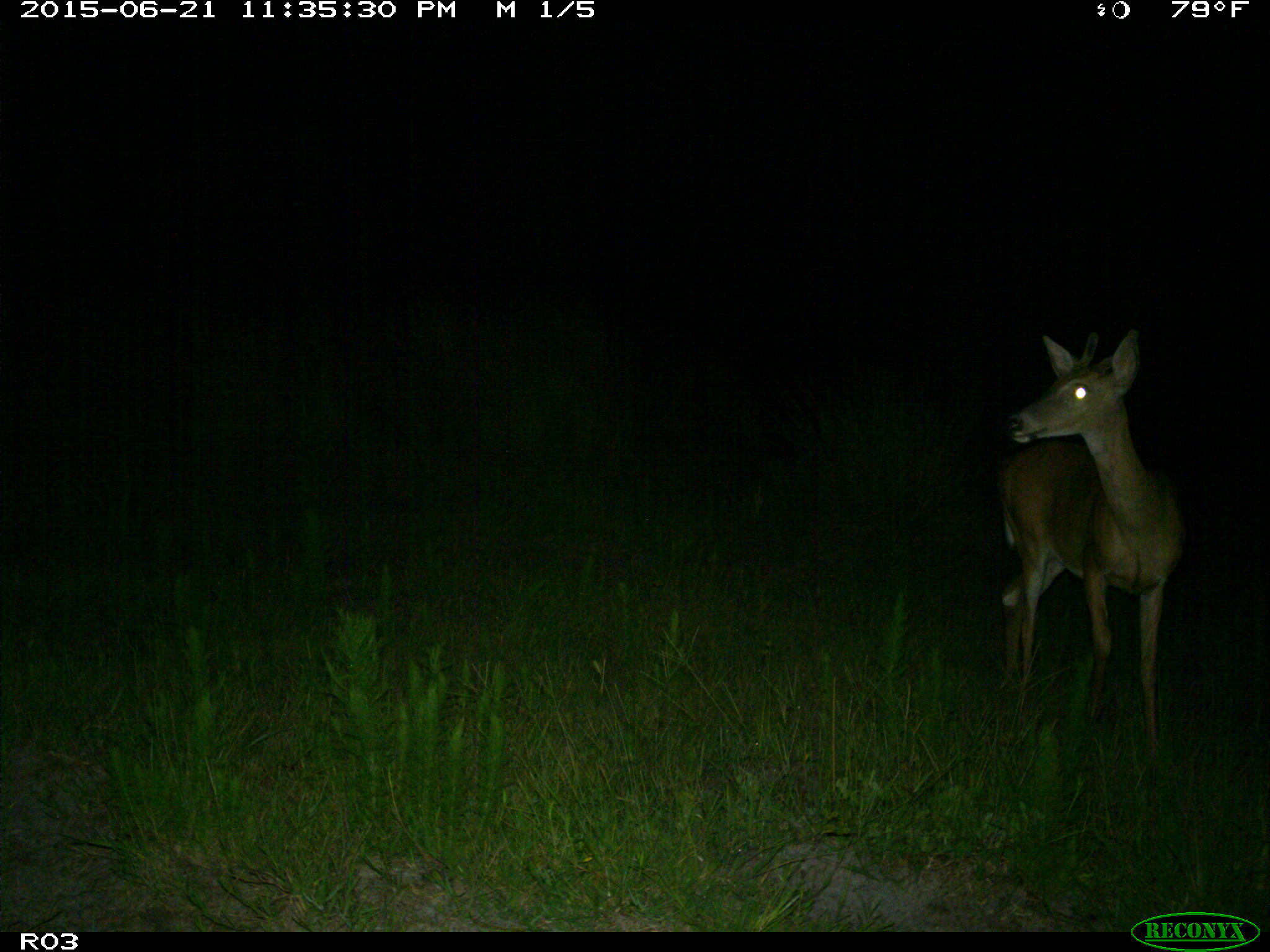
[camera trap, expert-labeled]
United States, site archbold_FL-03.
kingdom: Animalia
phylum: Chordata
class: Mammalia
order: Artiodactyla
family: Cervidae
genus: Odocoileus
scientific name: Odocoileus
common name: deer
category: unidentified deer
Unidentified deer (deer) (Odocoileus).